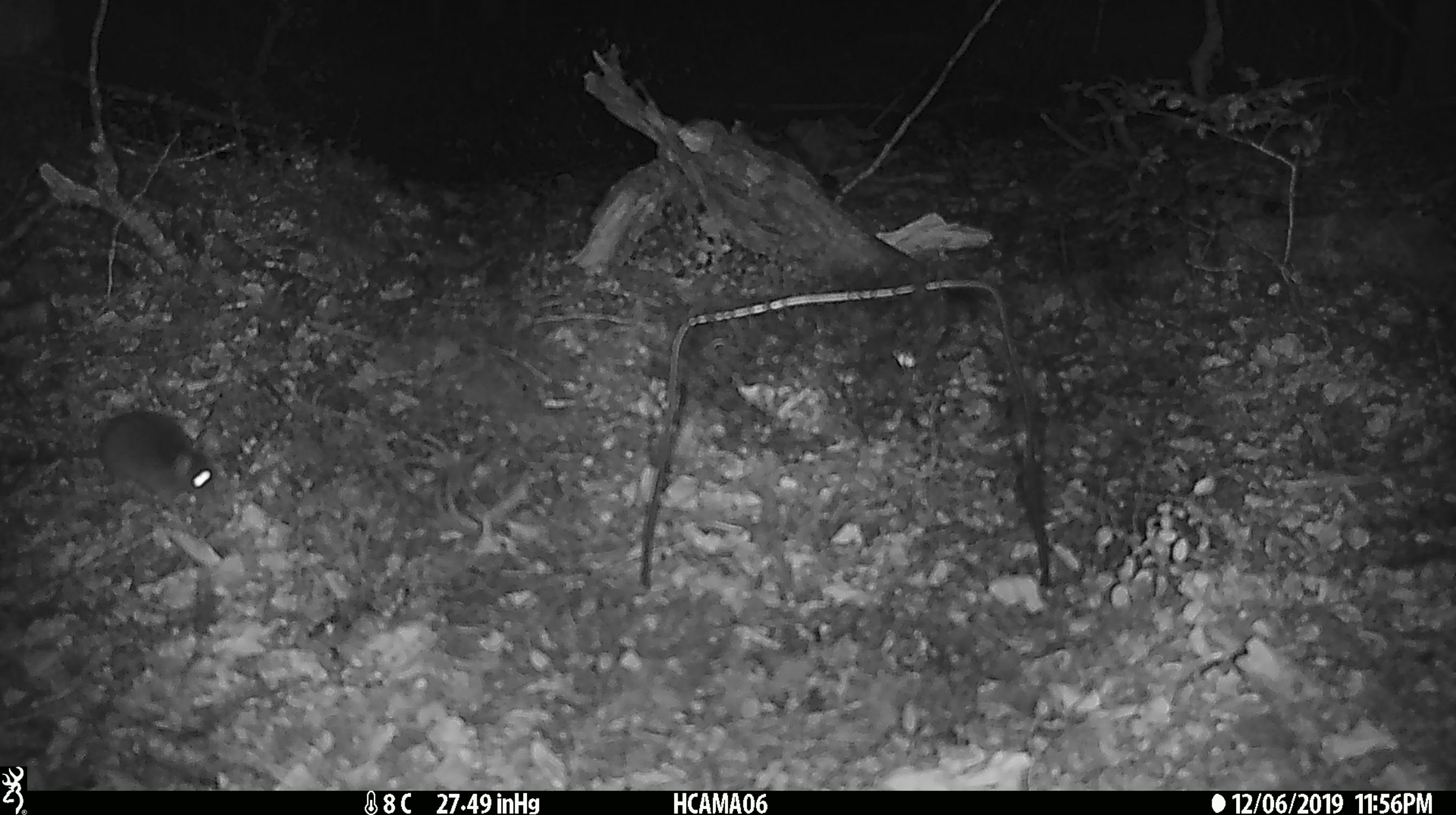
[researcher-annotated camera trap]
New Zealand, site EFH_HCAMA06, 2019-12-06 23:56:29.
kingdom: Animalia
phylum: Chordata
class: Mammalia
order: Rodentia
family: Muridae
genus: Mus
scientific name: Mus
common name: mouse